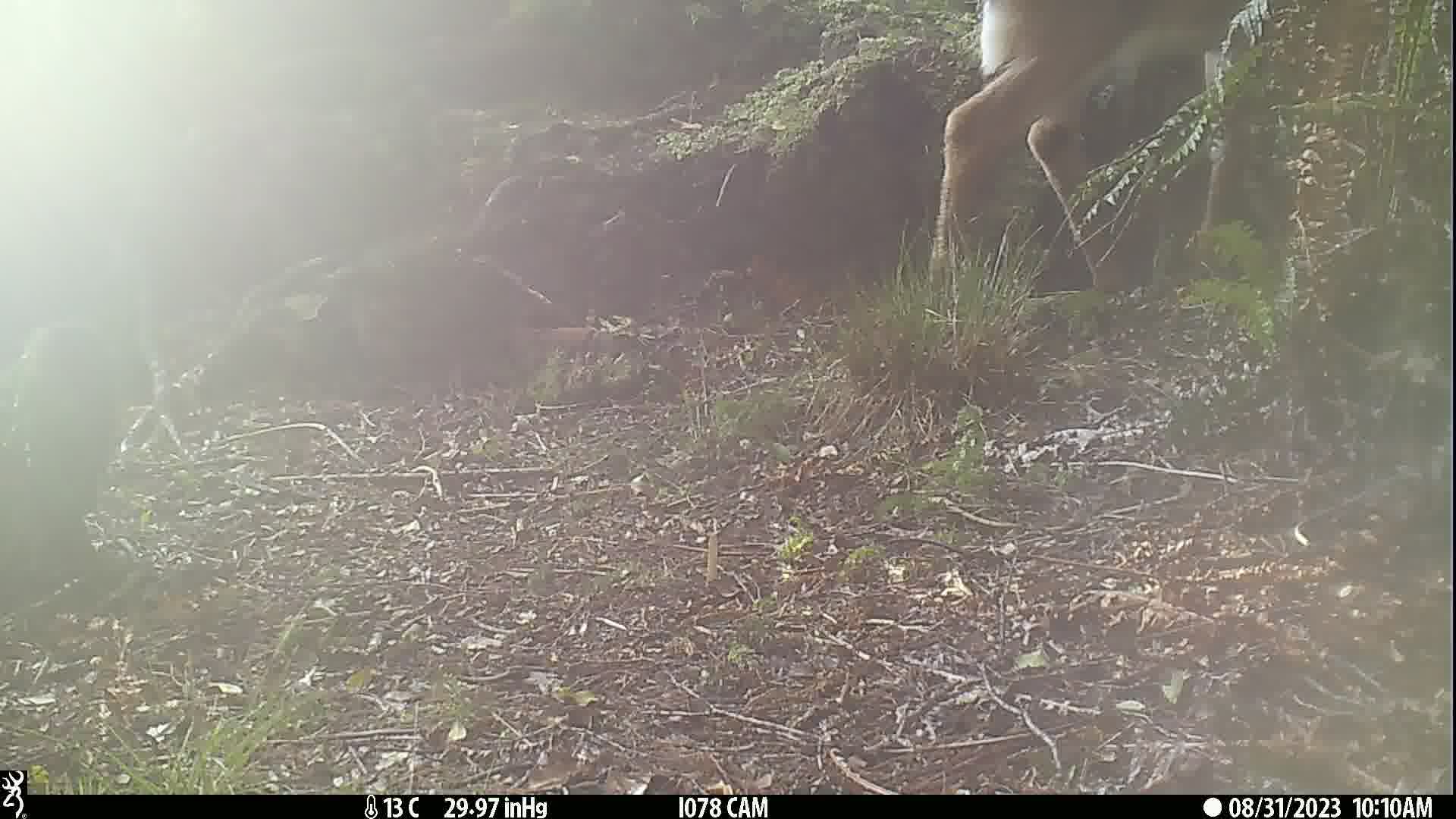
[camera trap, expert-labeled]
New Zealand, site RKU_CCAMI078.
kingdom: Animalia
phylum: Chordata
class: Mammalia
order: Artiodactyla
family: Cervidae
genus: Odocoileus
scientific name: Odocoileus virginianus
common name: white-tailed deer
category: white tailed deer